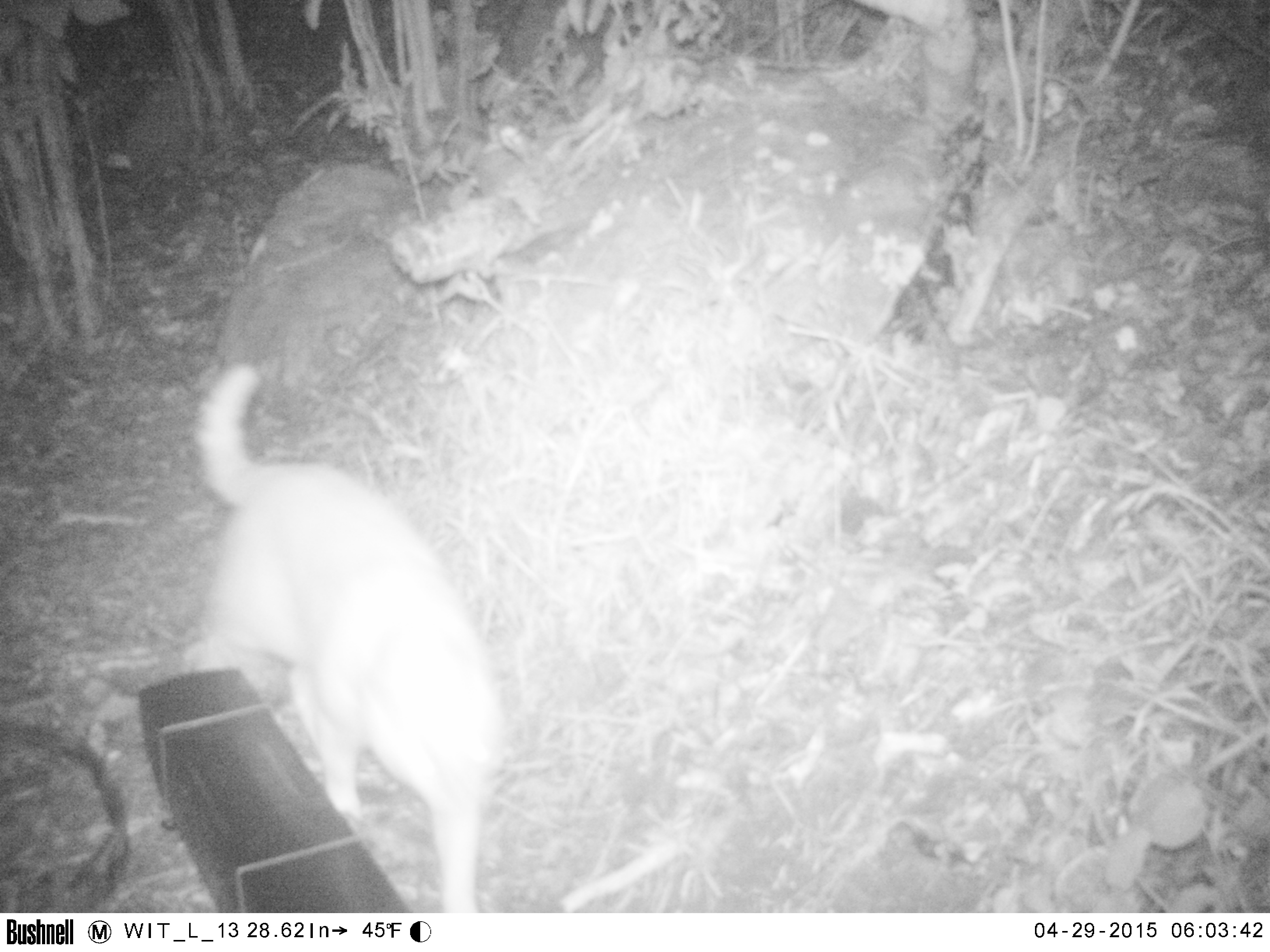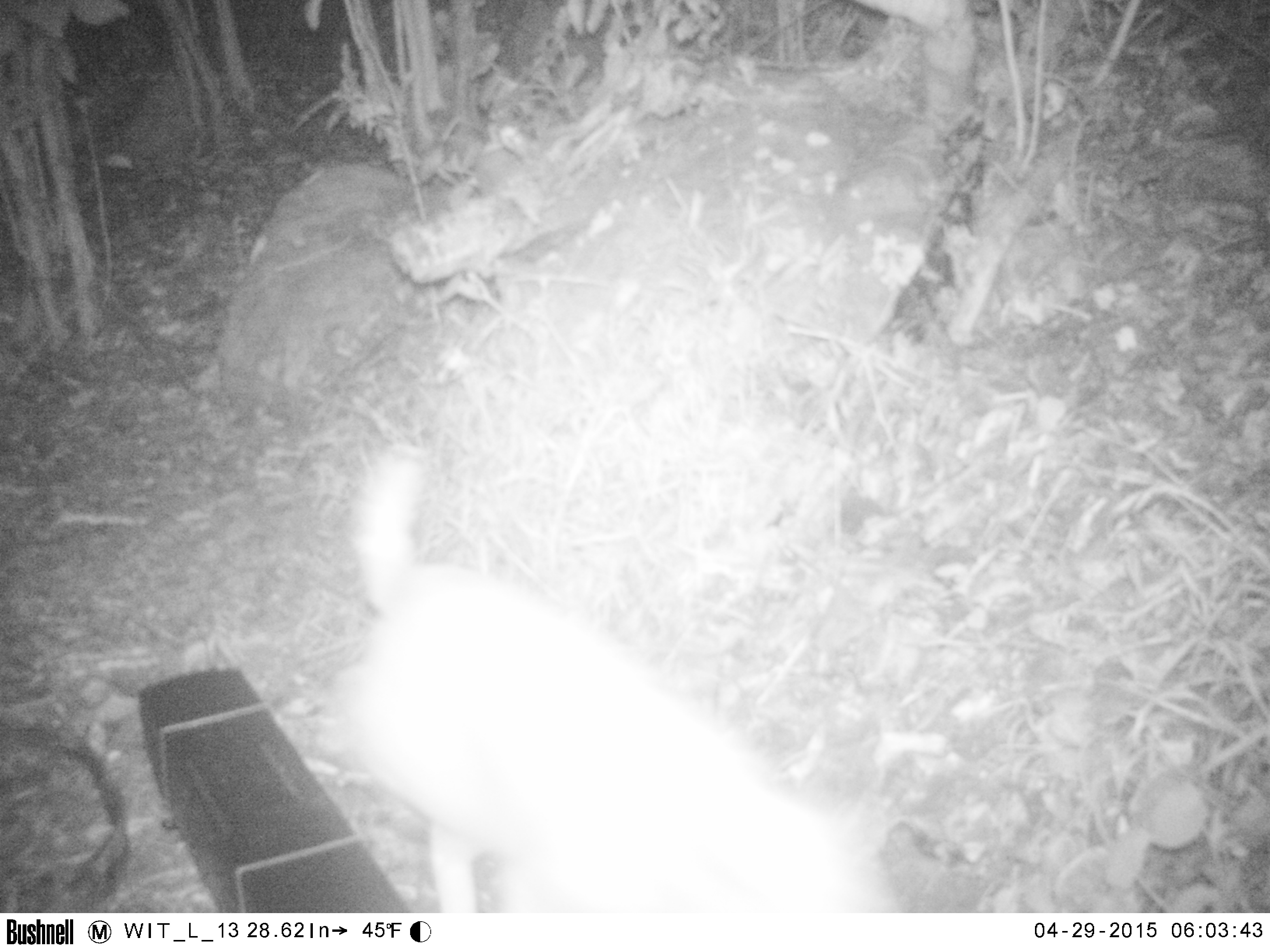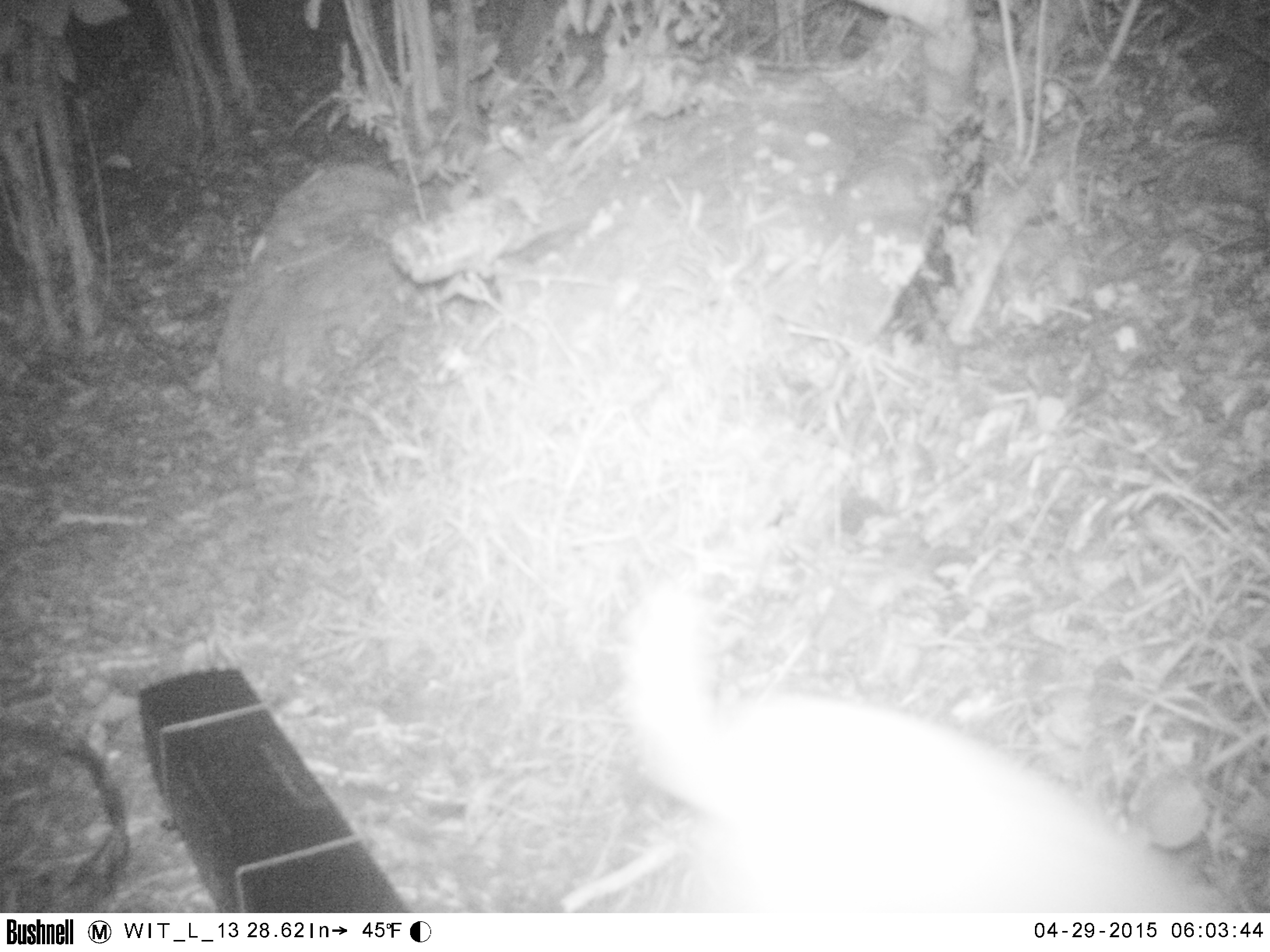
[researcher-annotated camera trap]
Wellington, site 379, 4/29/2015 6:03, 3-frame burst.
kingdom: Animalia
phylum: Chordata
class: Mammalia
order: Carnivora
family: Felidae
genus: Felis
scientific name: Felis catus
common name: cat